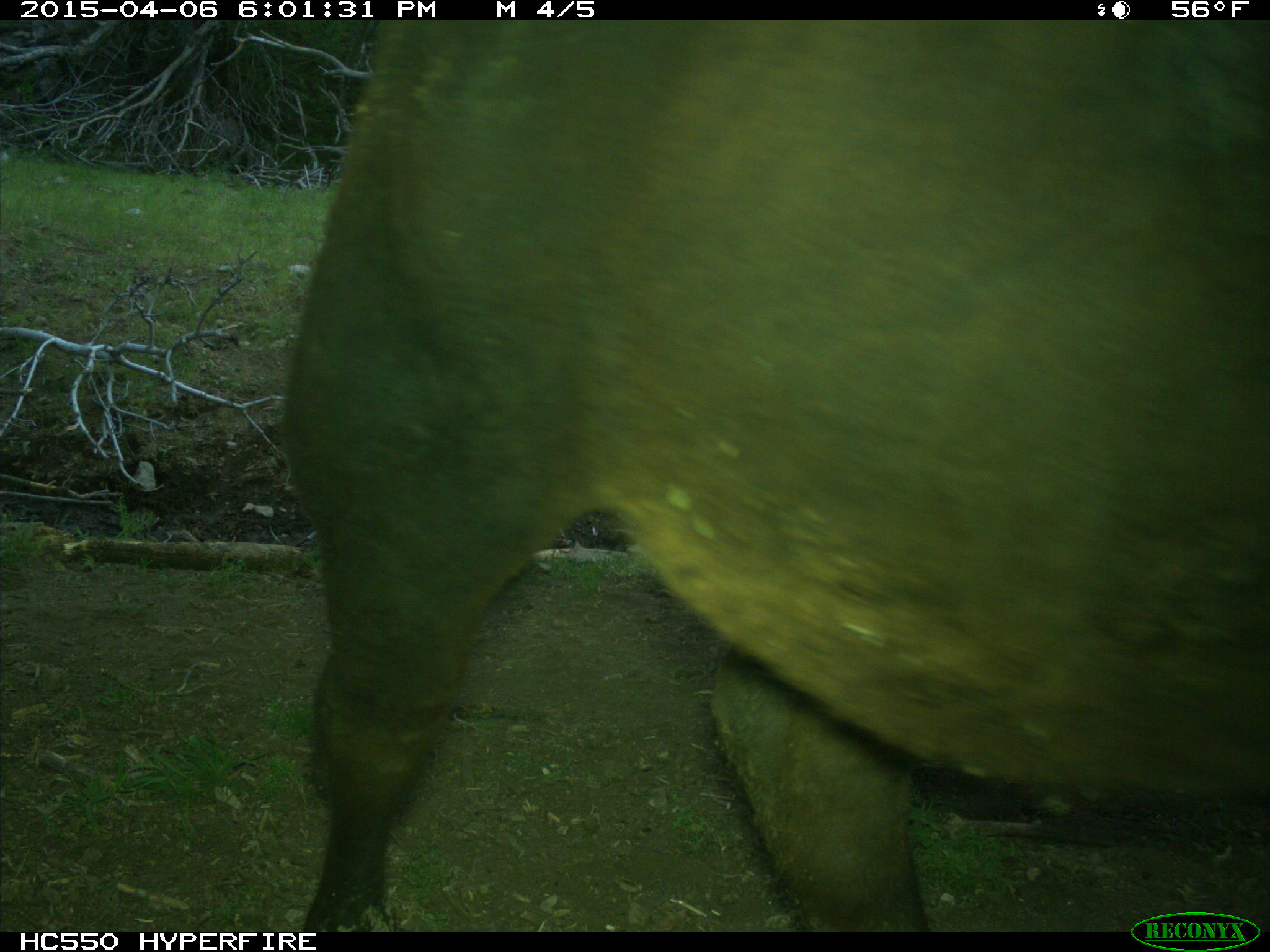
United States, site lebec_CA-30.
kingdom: Animalia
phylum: Chordata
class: Mammalia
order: Artiodactyla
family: Bovidae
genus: Bos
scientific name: Bos taurus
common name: domestic cow